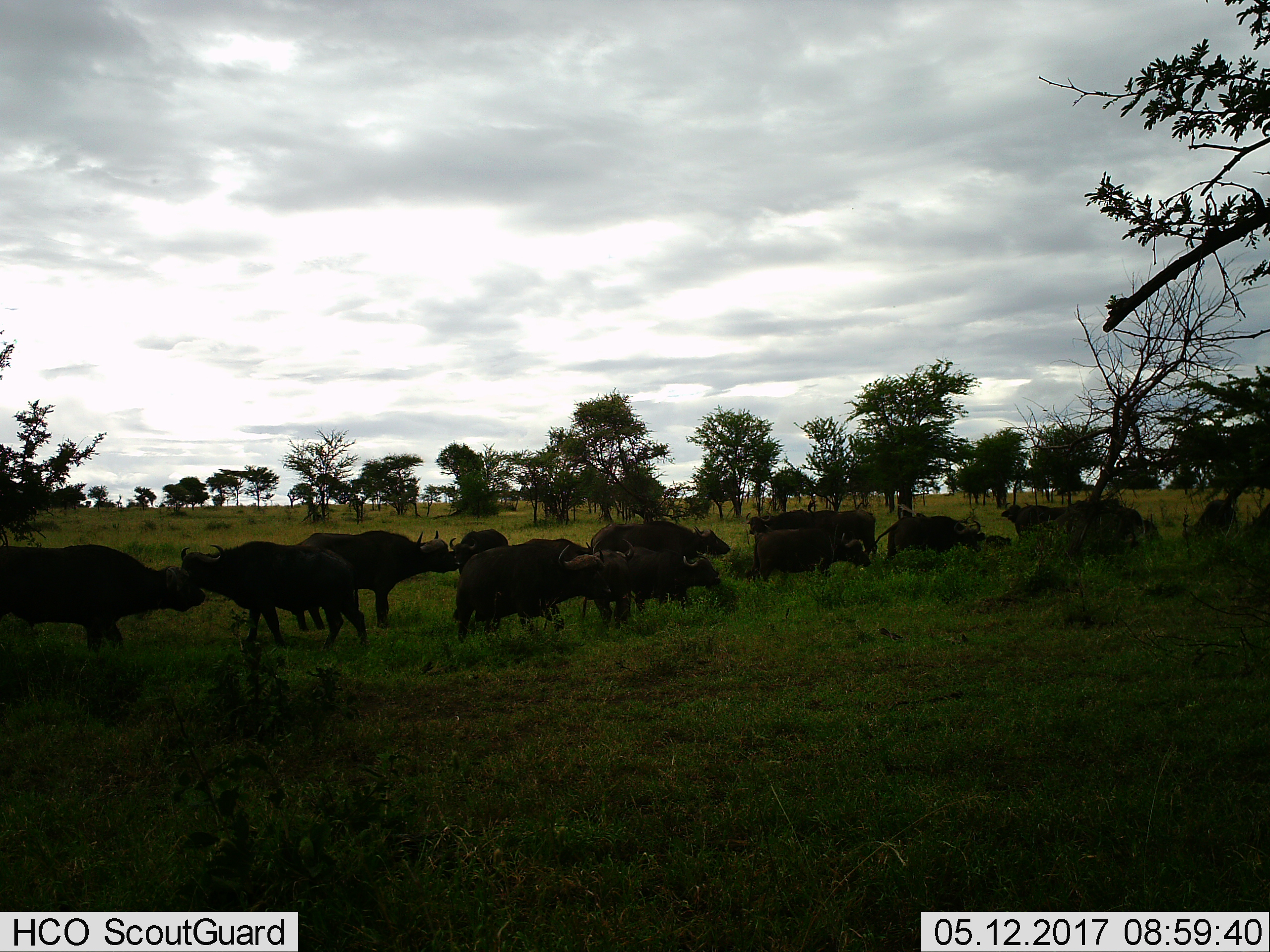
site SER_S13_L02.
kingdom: Animalia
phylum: Chordata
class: Mammalia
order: Artiodactyla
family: Bovidae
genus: Syncerus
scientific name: Syncerus caffer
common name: african buffalo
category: buffalo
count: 11-50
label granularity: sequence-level